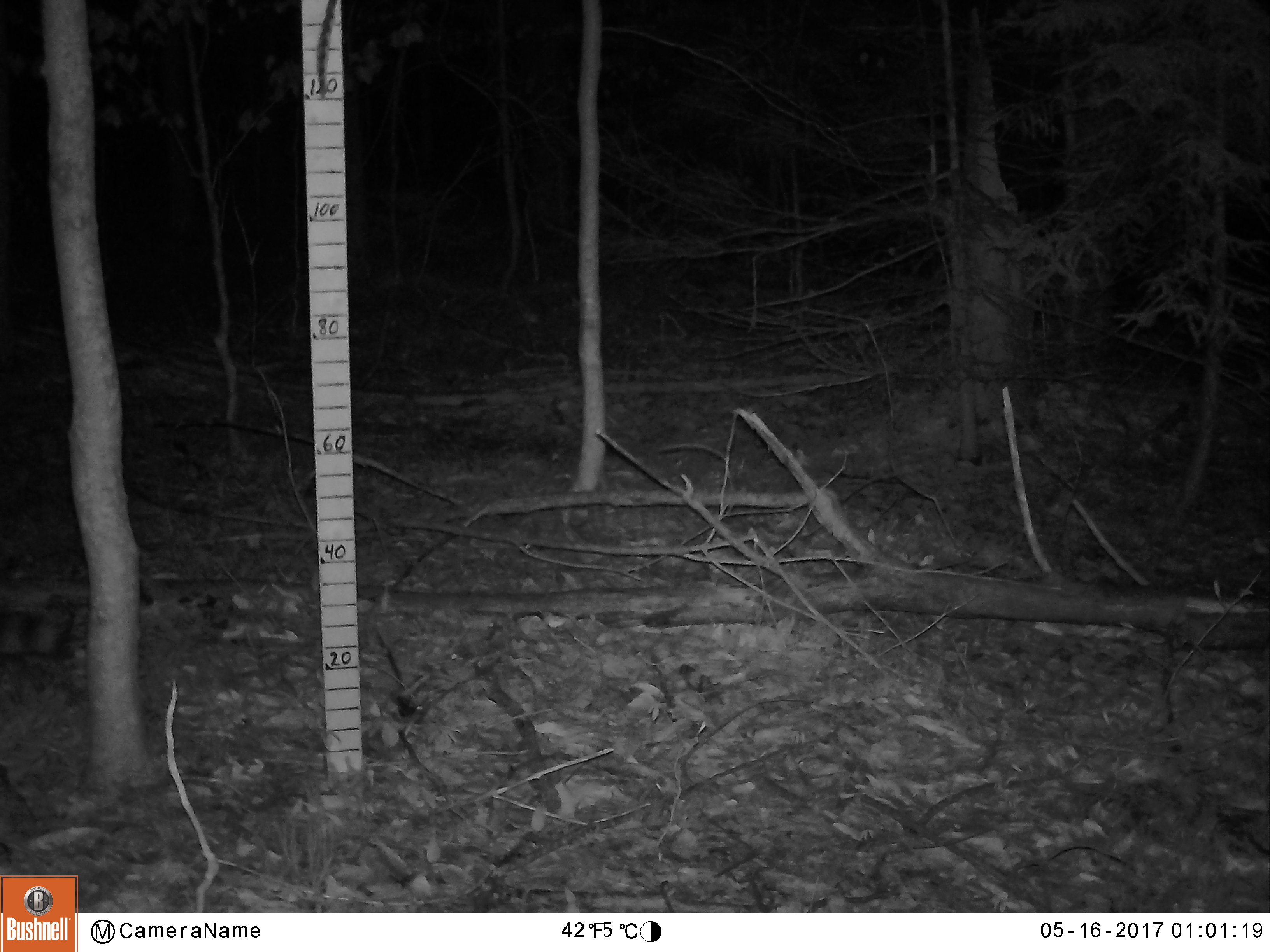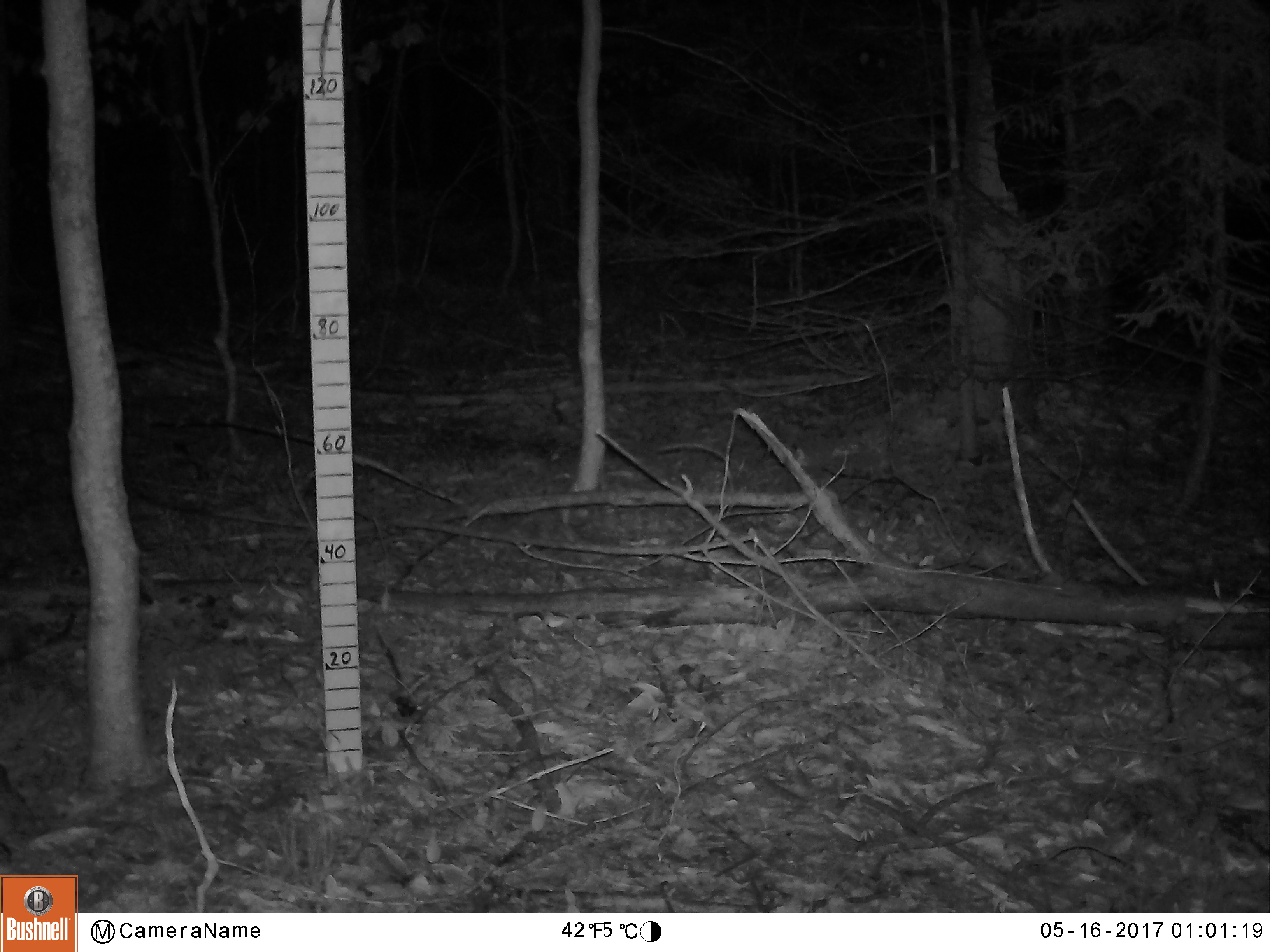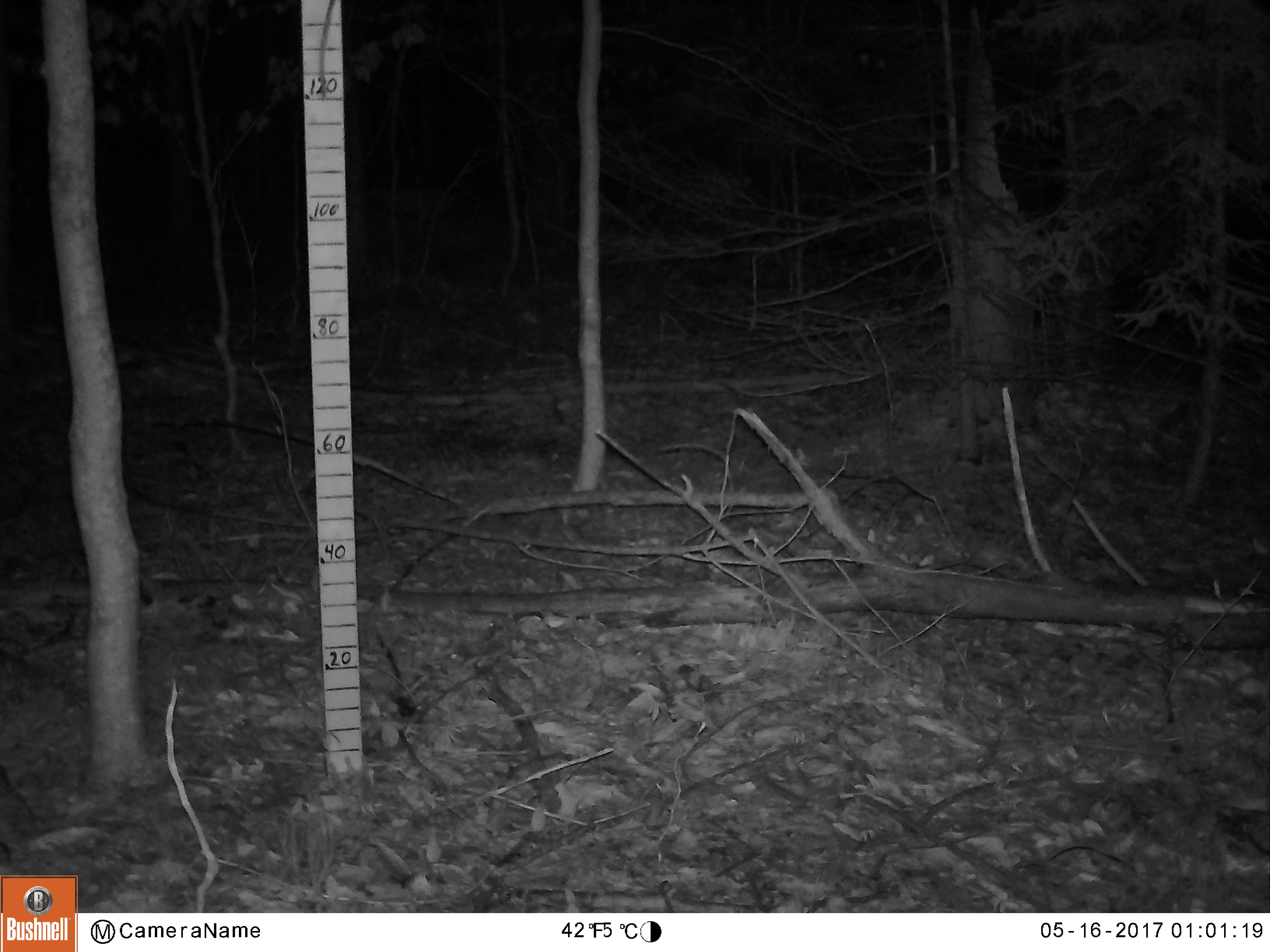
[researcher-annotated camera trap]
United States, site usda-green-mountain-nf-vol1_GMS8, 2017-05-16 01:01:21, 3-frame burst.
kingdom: Animalia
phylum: Chordata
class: Mammalia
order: Carnivora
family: Procyonidae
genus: Procyon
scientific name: Procyon lotor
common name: raccoon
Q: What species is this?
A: Raccoon (Procyon lotor).